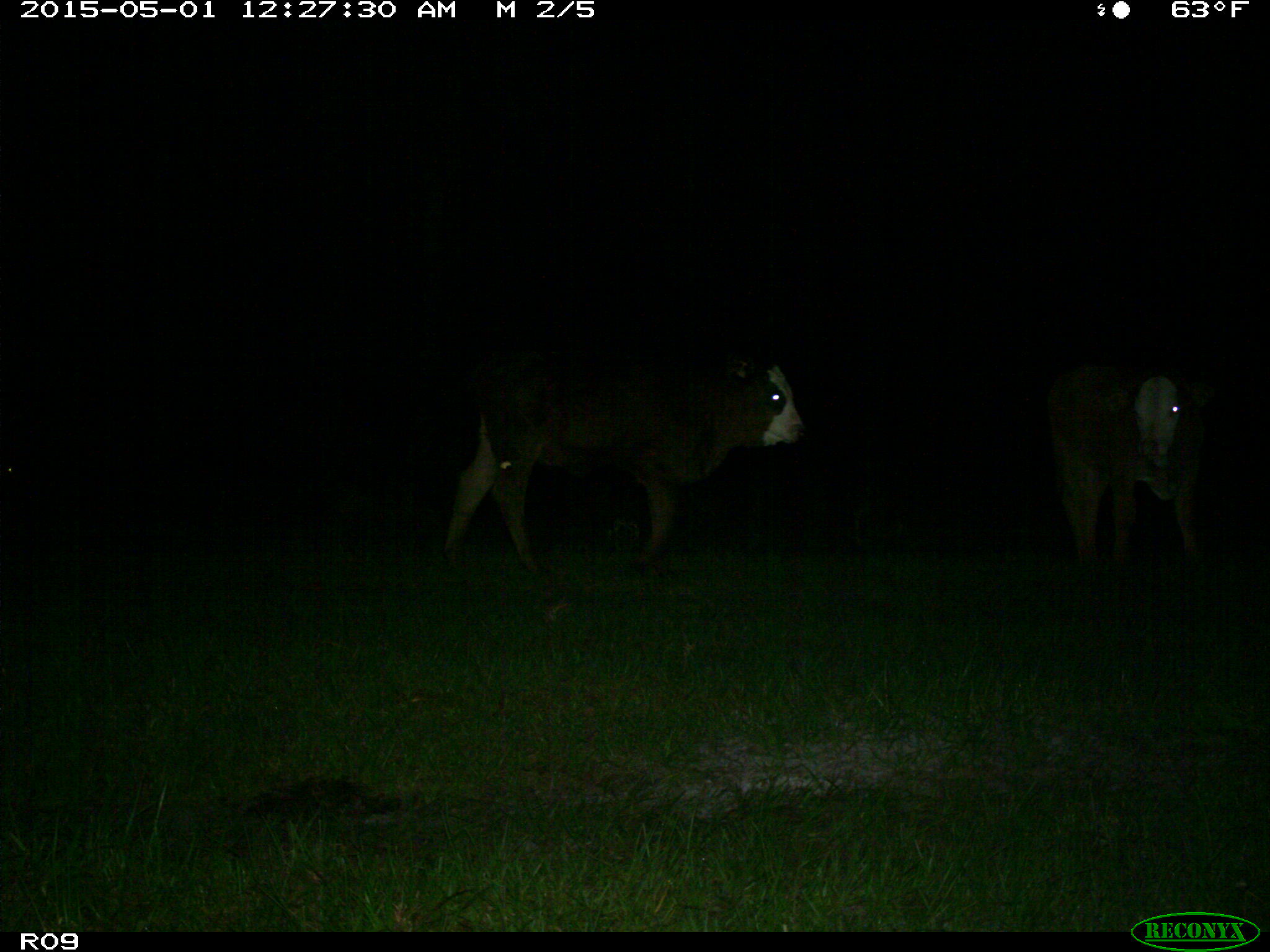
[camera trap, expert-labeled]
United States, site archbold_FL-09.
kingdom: Animalia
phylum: Chordata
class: Mammalia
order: Artiodactyla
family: Bovidae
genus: Bos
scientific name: Bos taurus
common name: domestic cow